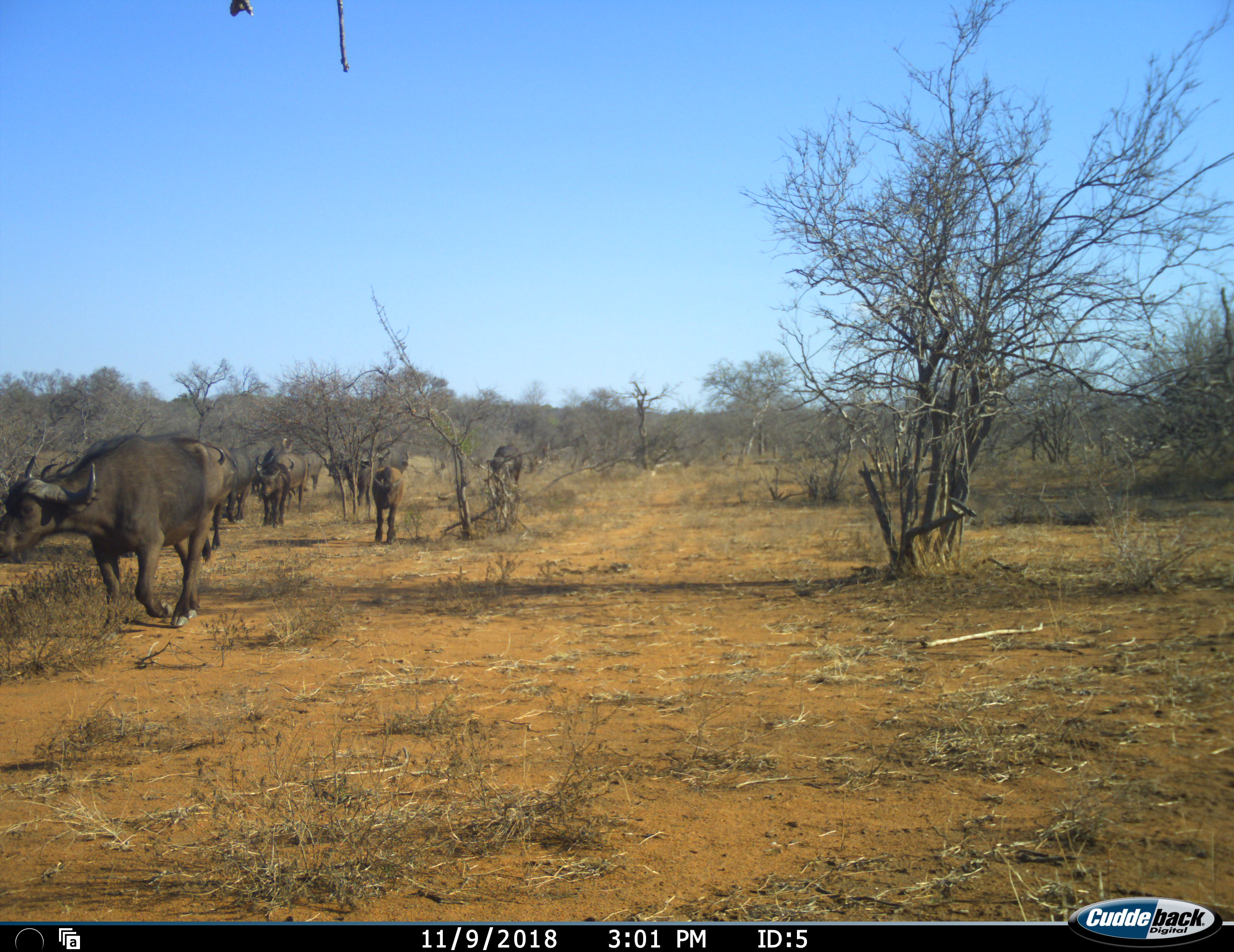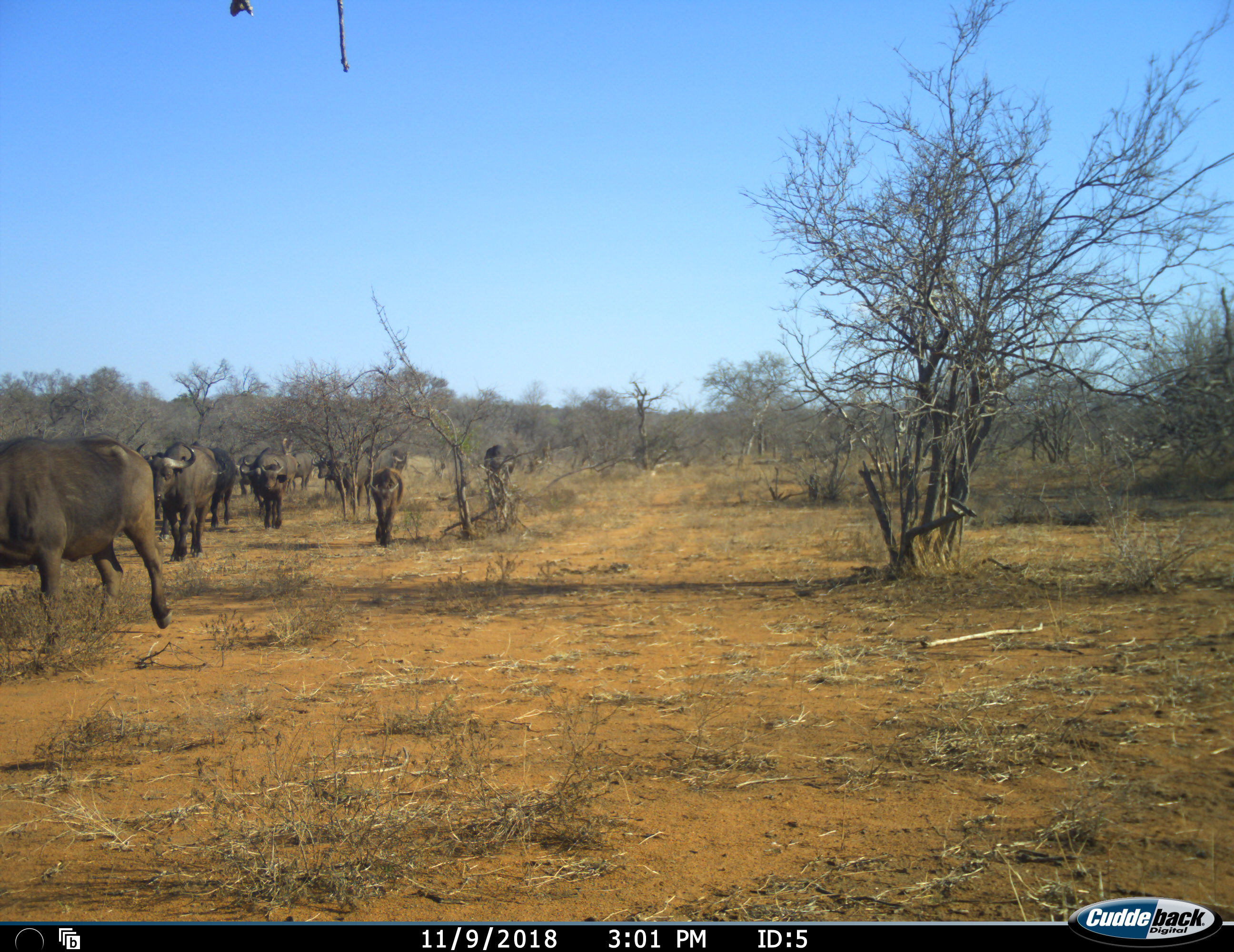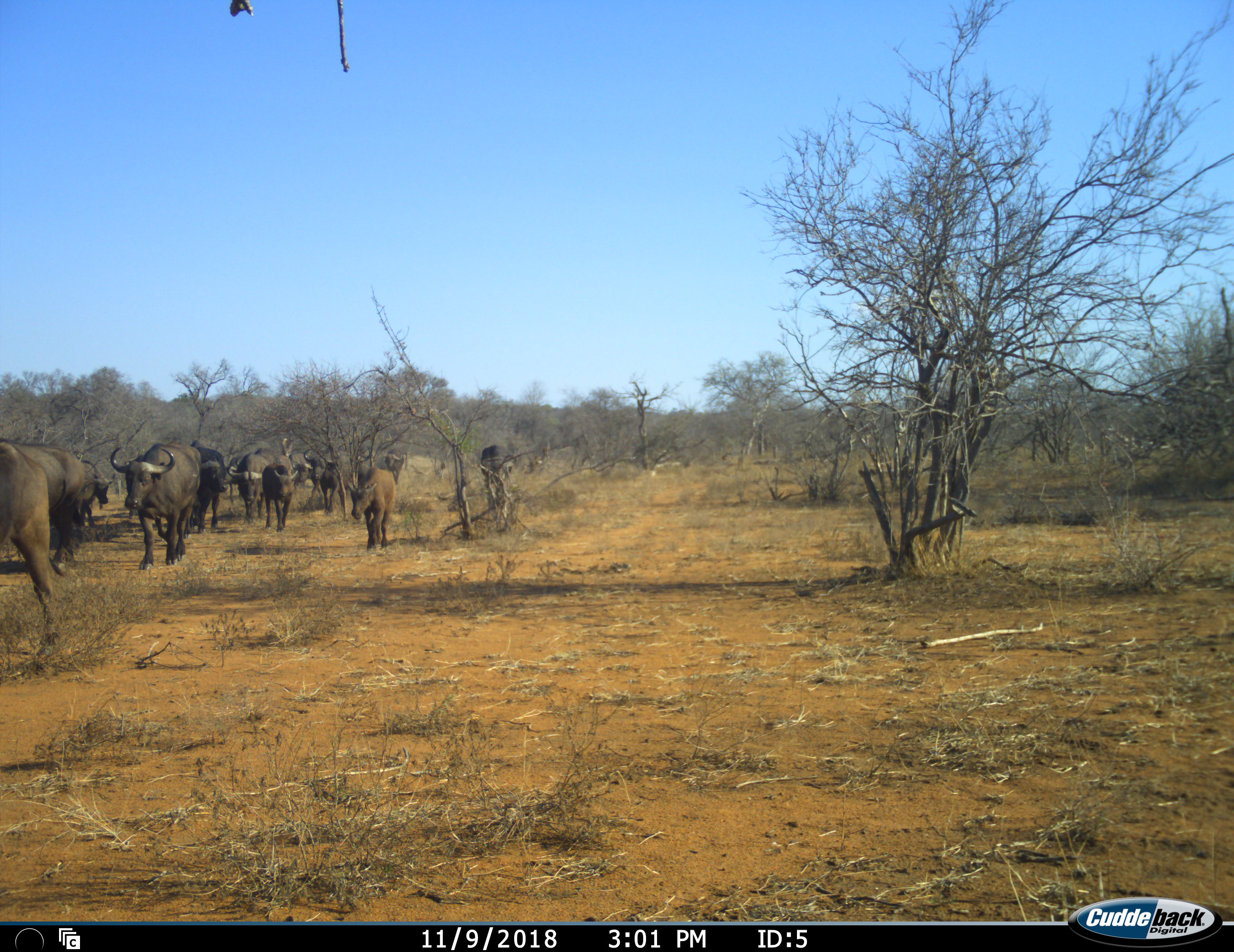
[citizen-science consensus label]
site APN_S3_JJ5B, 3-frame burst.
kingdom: Animalia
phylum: Chordata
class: Mammalia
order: Artiodactyla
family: Bovidae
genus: Syncerus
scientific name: Syncerus caffer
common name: african buffalo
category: buffalo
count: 11-50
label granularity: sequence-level